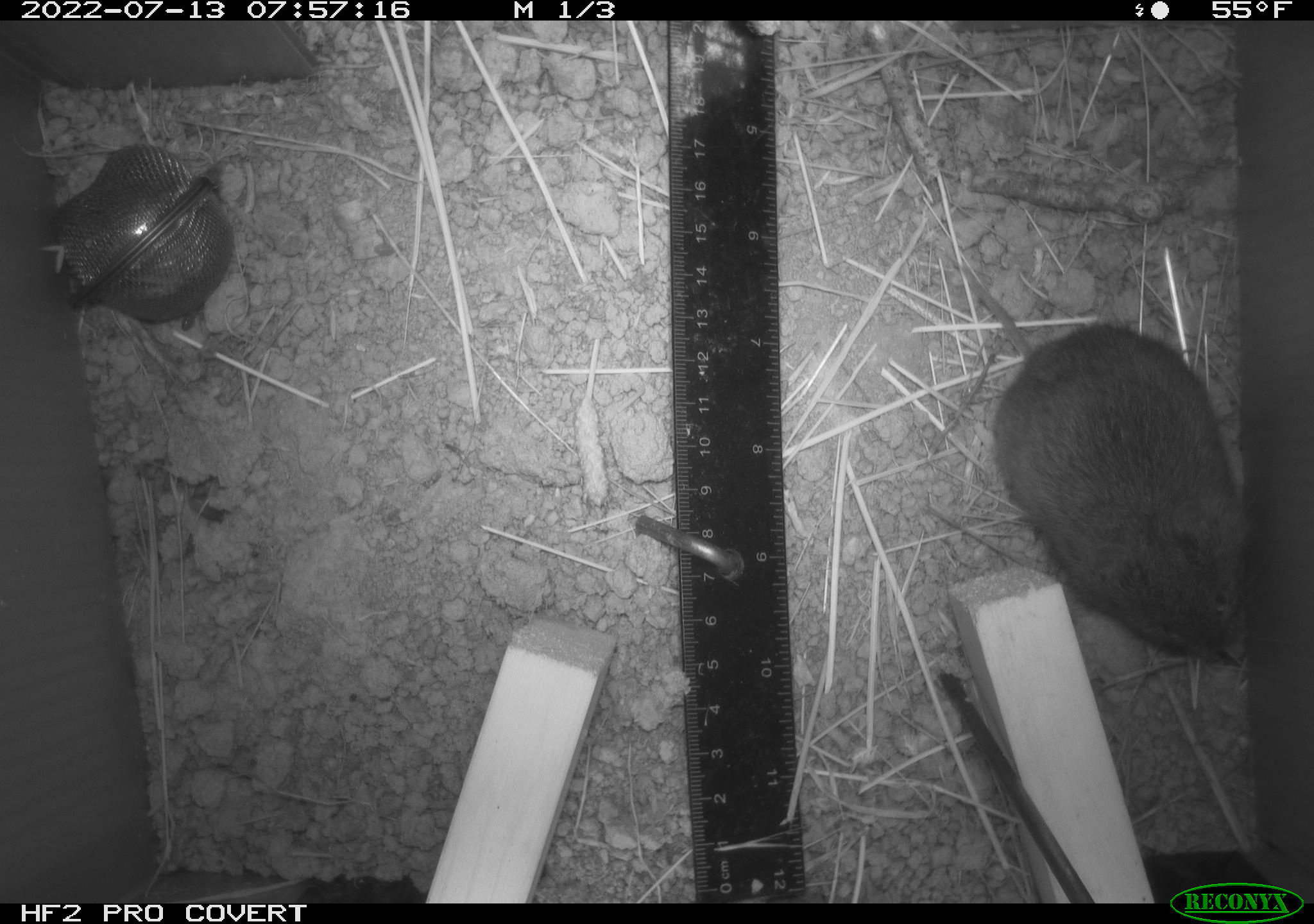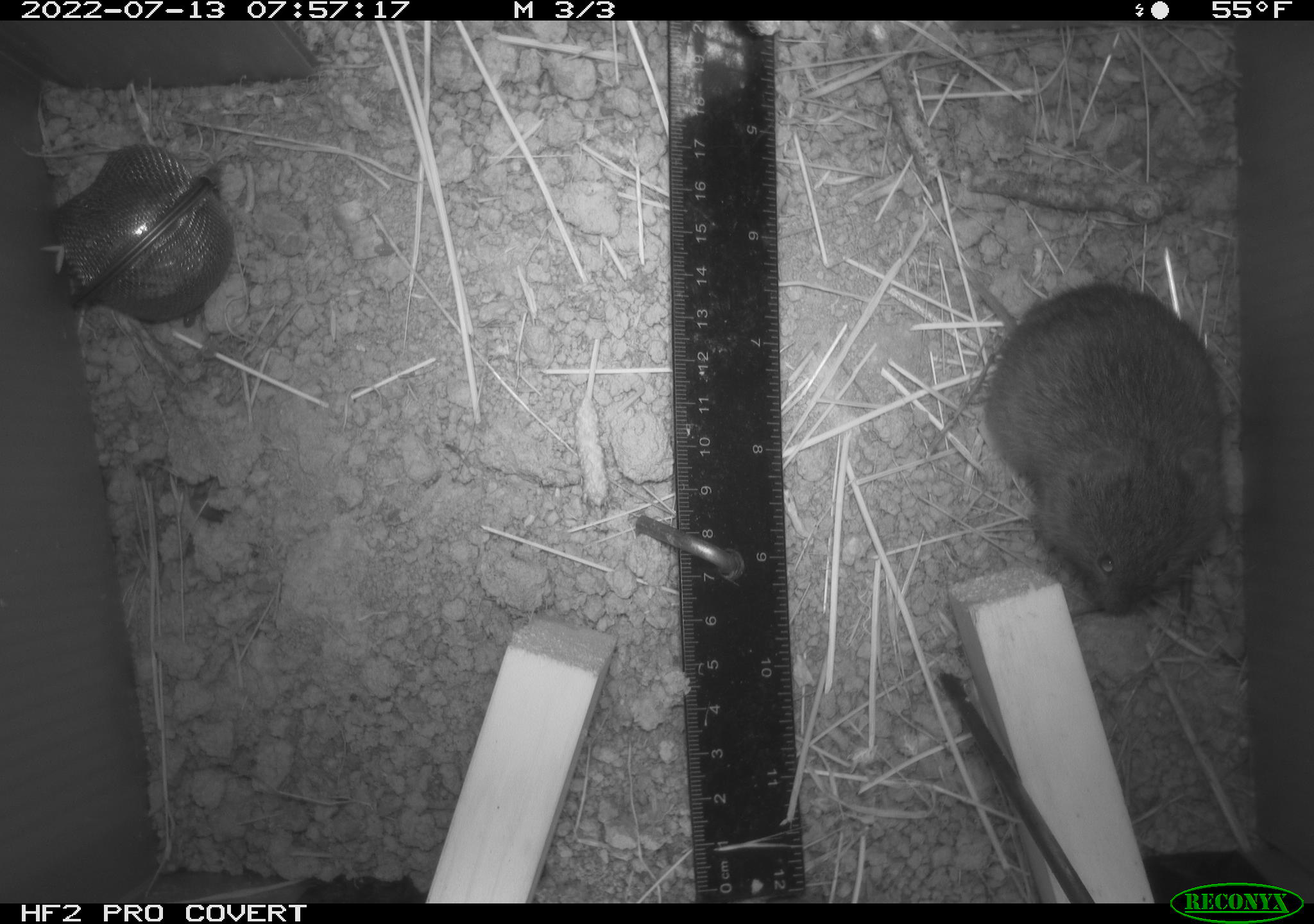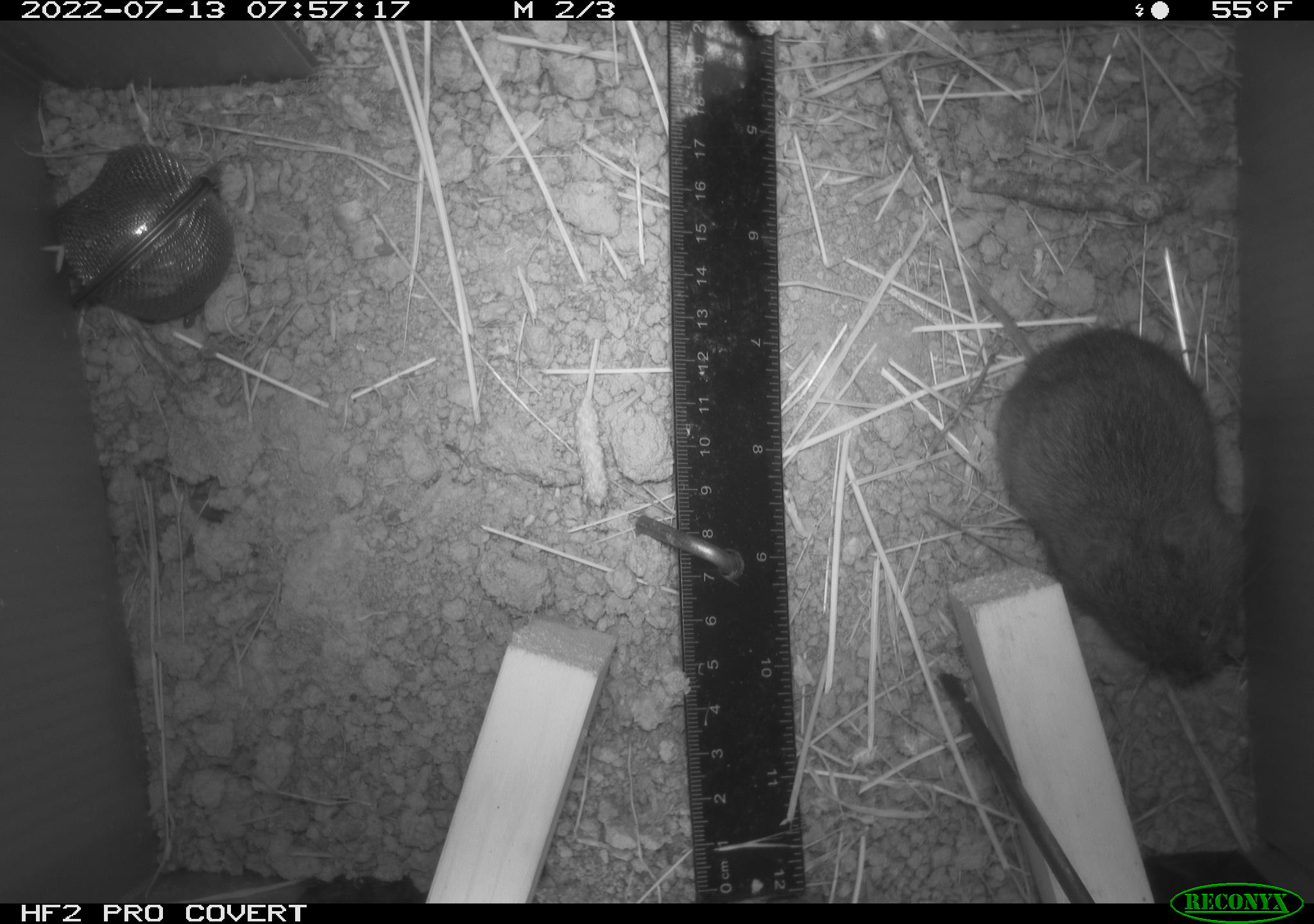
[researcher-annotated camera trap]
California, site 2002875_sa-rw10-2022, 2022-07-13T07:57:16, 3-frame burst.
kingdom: Animalia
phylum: Chordata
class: Mammalia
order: Rodentia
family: Cricetidae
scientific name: Arvicolinae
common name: voles, lemmings, and muskrats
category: arvicolinae subfamily